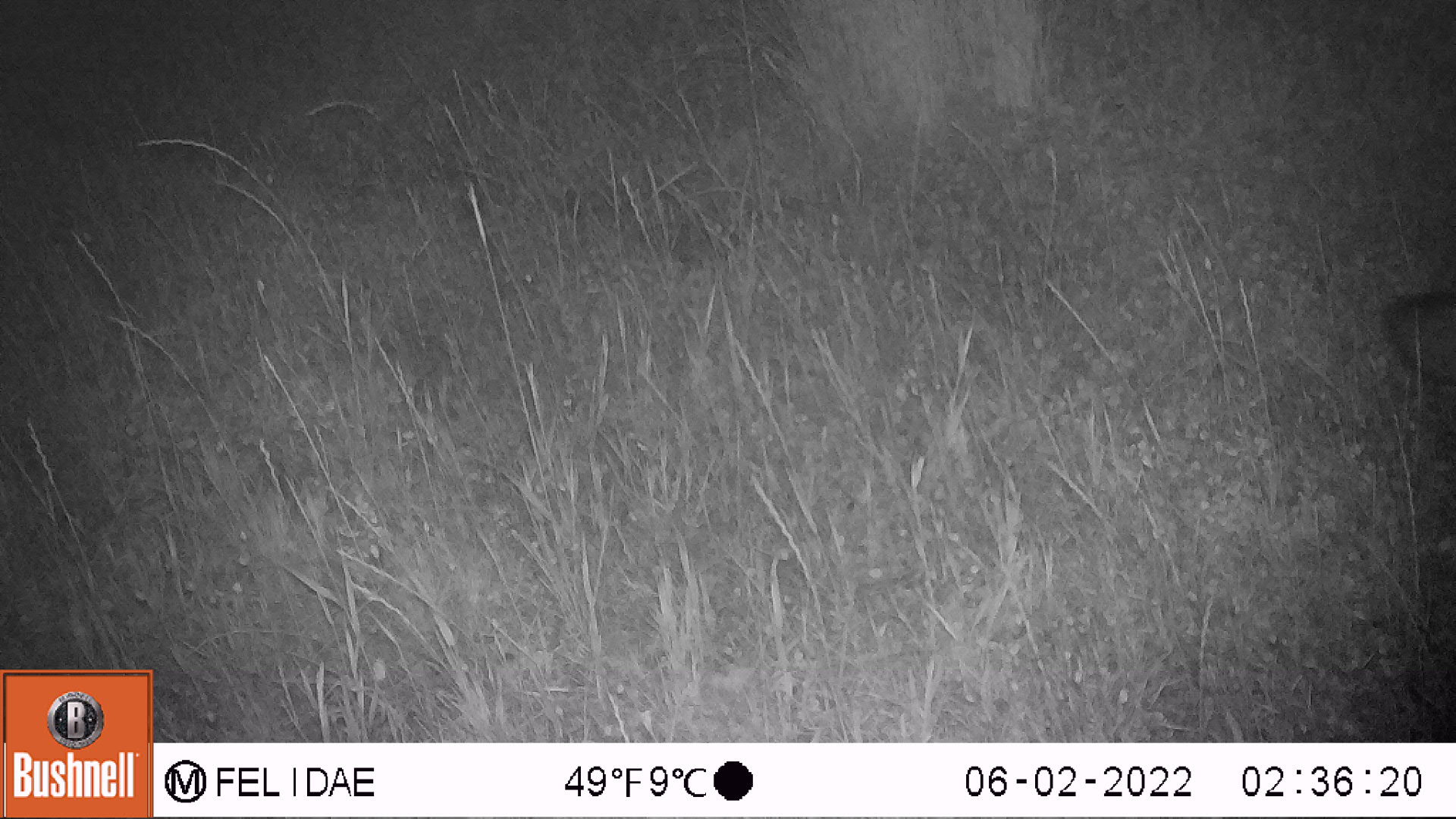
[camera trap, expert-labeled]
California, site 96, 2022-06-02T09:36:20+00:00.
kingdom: Animalia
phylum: Chordata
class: Mammalia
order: Carnivora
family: Canidae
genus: Urocyon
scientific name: Urocyon cinereoargenteus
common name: gray fox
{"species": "gray fox (Urocyon cinereoargenteus)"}